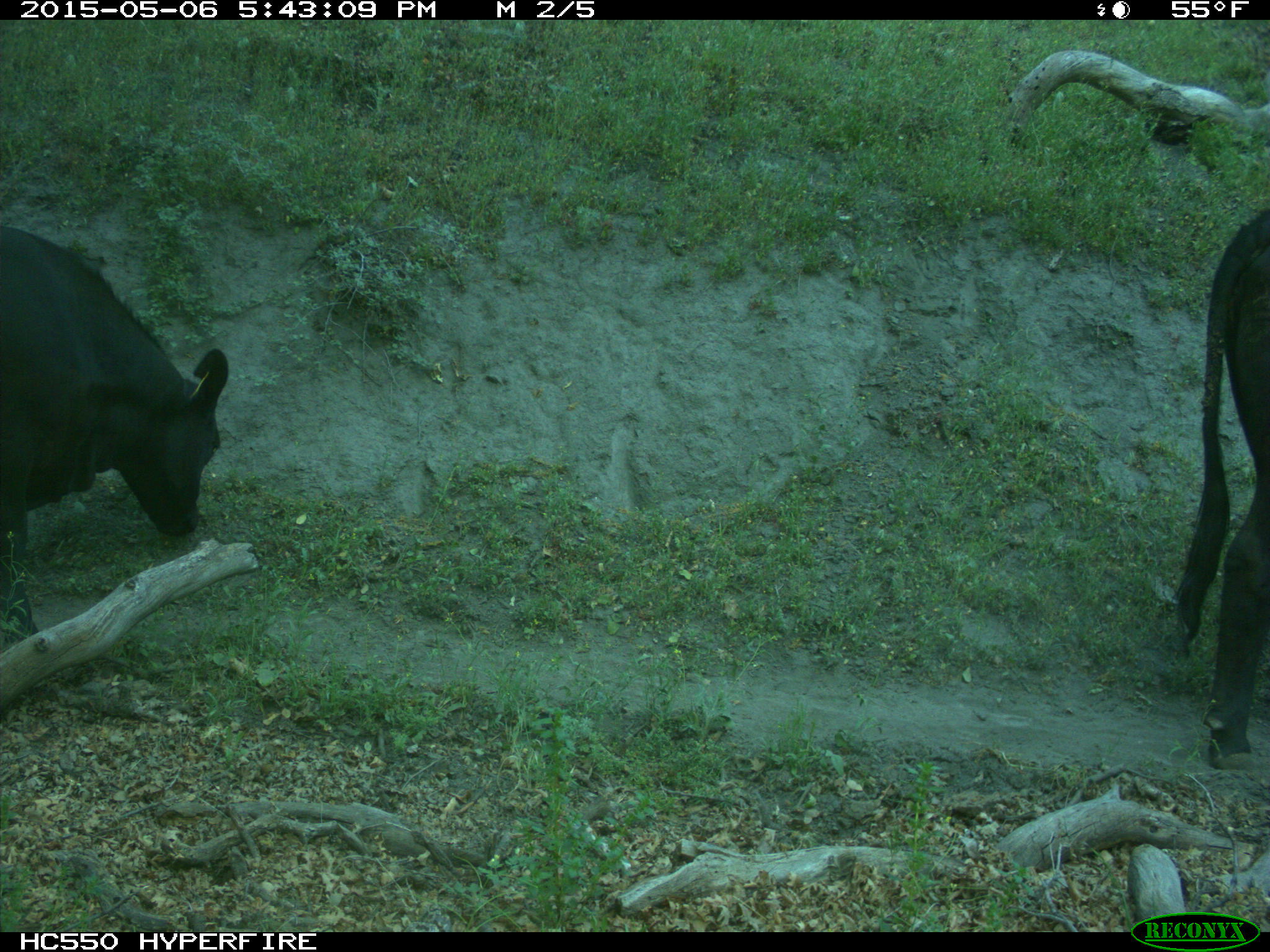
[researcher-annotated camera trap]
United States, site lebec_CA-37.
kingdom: Animalia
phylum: Chordata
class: Mammalia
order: Artiodactyla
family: Bovidae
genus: Bos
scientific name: Bos taurus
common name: domestic cow